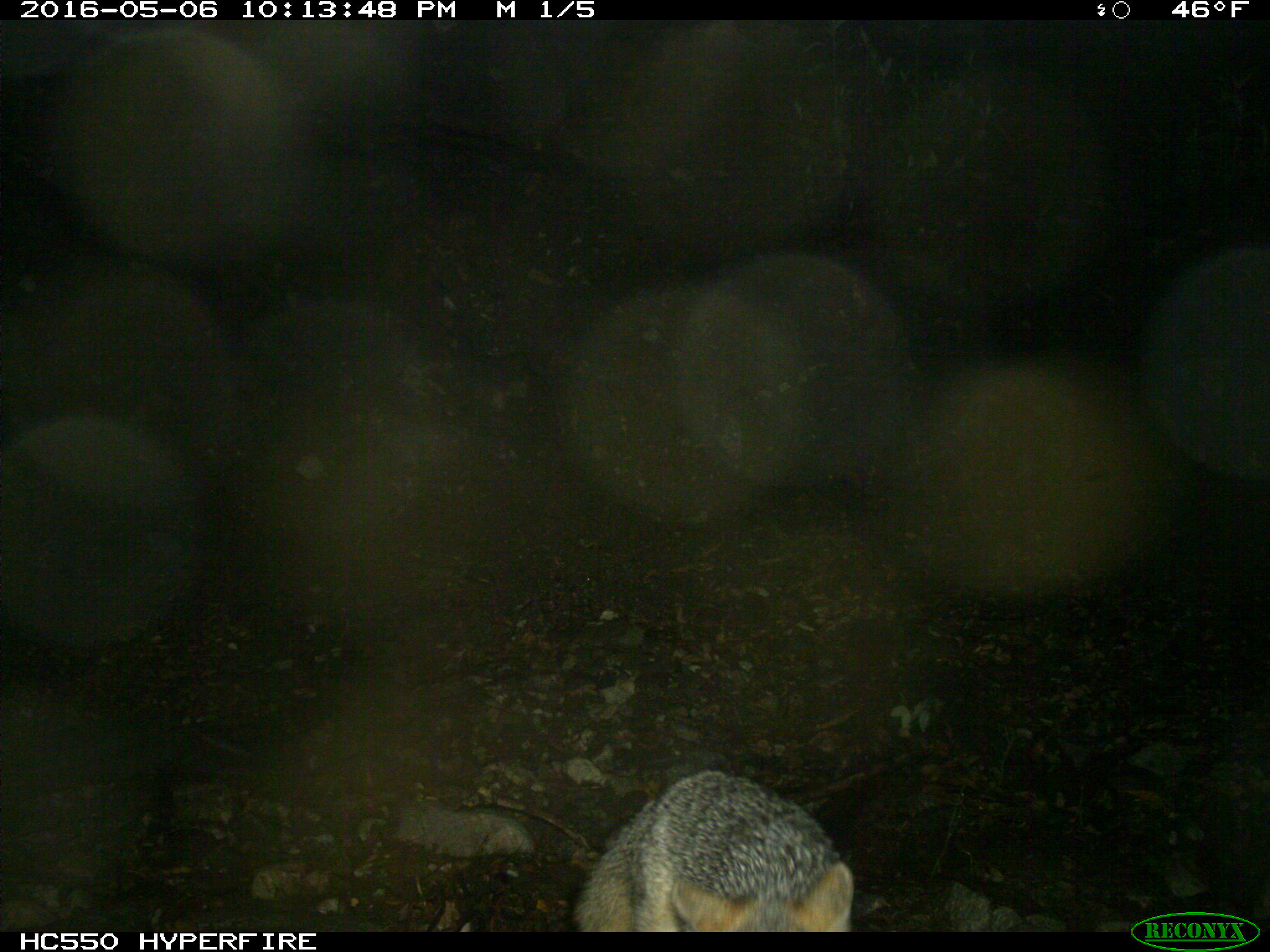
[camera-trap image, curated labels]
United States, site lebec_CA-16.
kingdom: Animalia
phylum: Chordata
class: Mammalia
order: Carnivora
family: Canidae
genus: Urocyon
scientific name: Urocyon cinereoargenteus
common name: gray fox